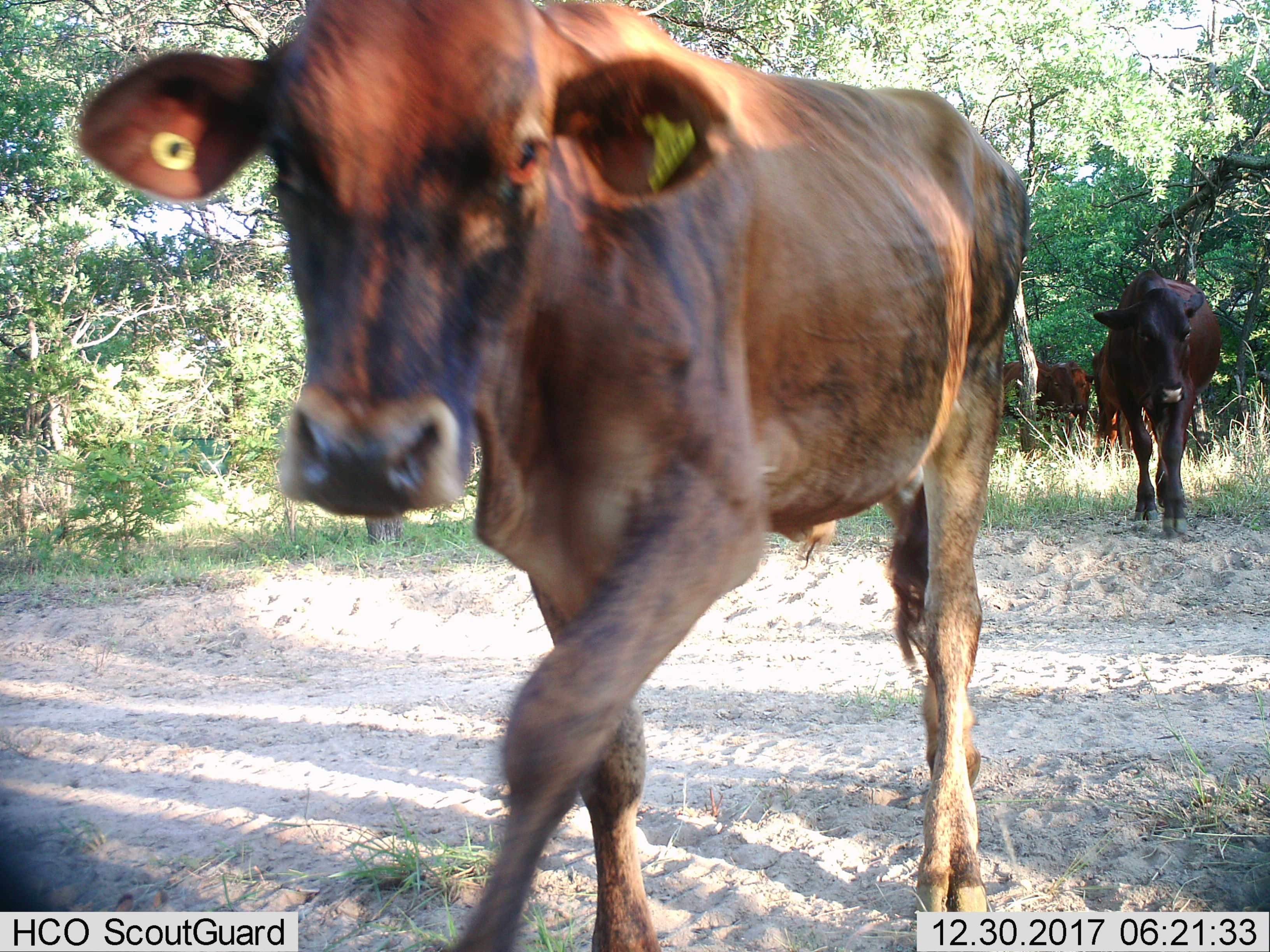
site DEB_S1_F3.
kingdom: Animalia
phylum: Chordata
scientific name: Vertebrata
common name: domestic animal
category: domesticanimal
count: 4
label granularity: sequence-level